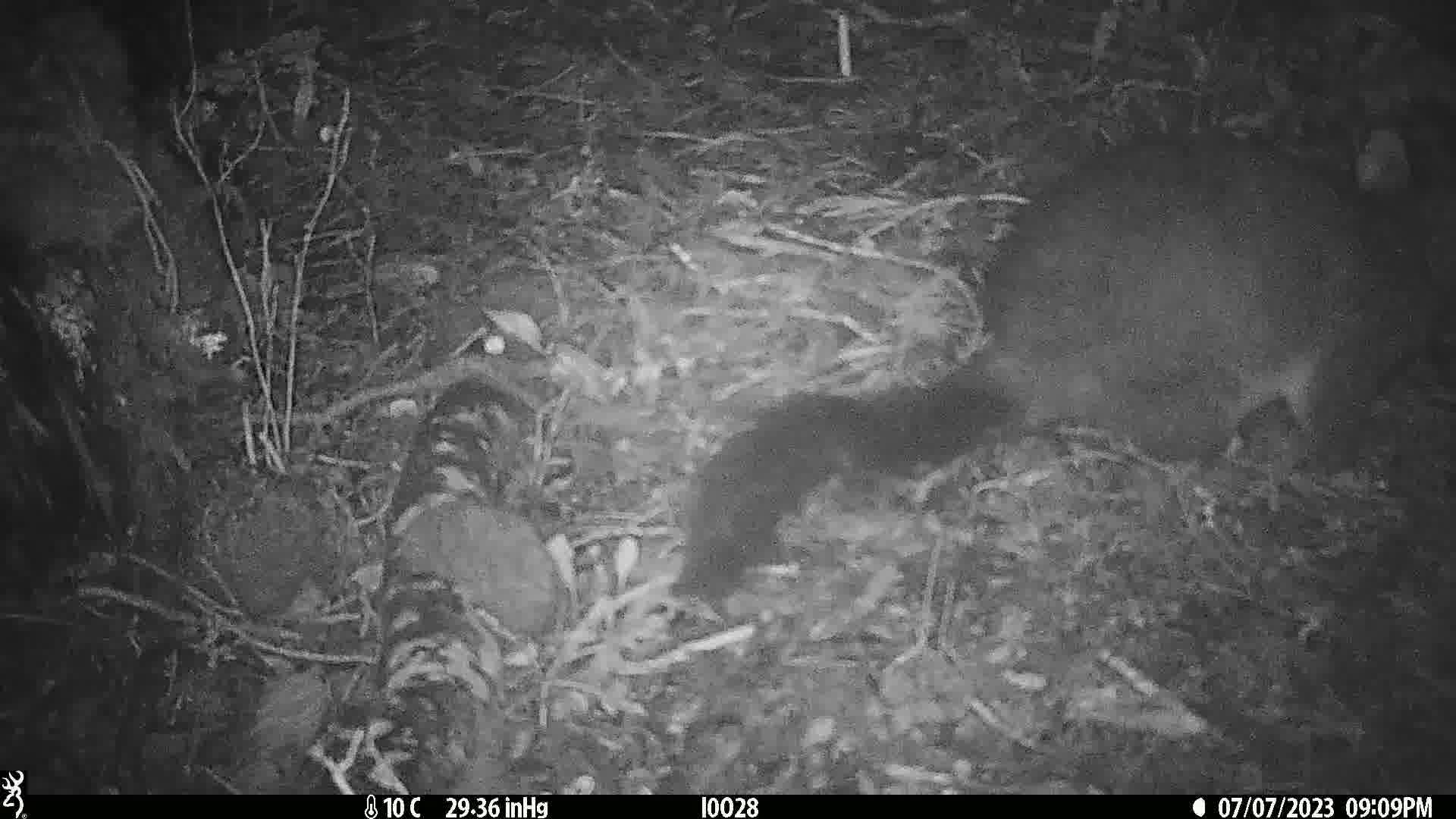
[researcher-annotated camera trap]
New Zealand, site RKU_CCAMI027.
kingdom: Animalia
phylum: Chordata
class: Mammalia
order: Diprotodontia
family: Phalangeridae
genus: Trichosurus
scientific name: Trichosurus vulpecula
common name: common brushtail possum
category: possum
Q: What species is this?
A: Possum (common brushtail possum) (Trichosurus vulpecula).